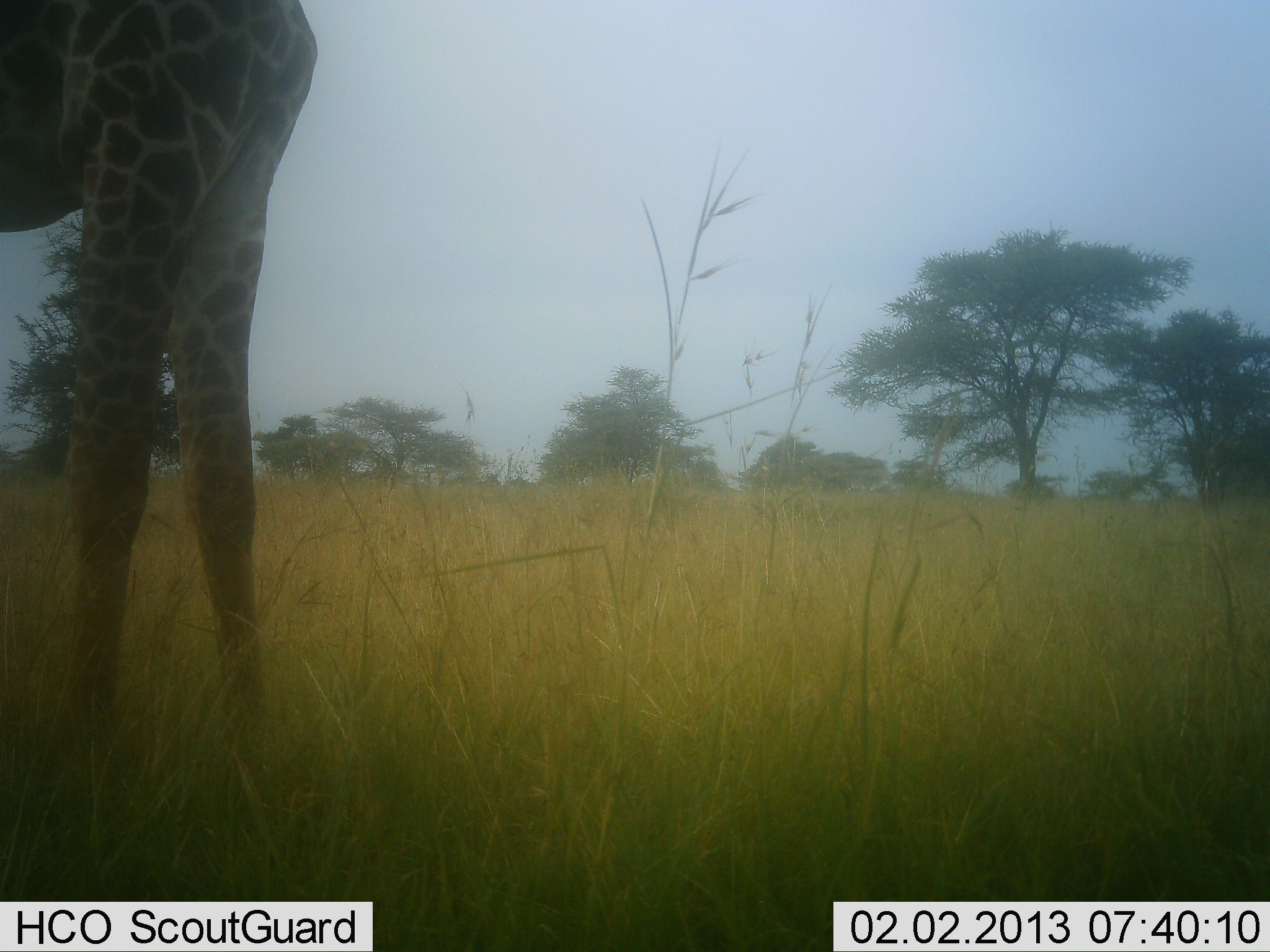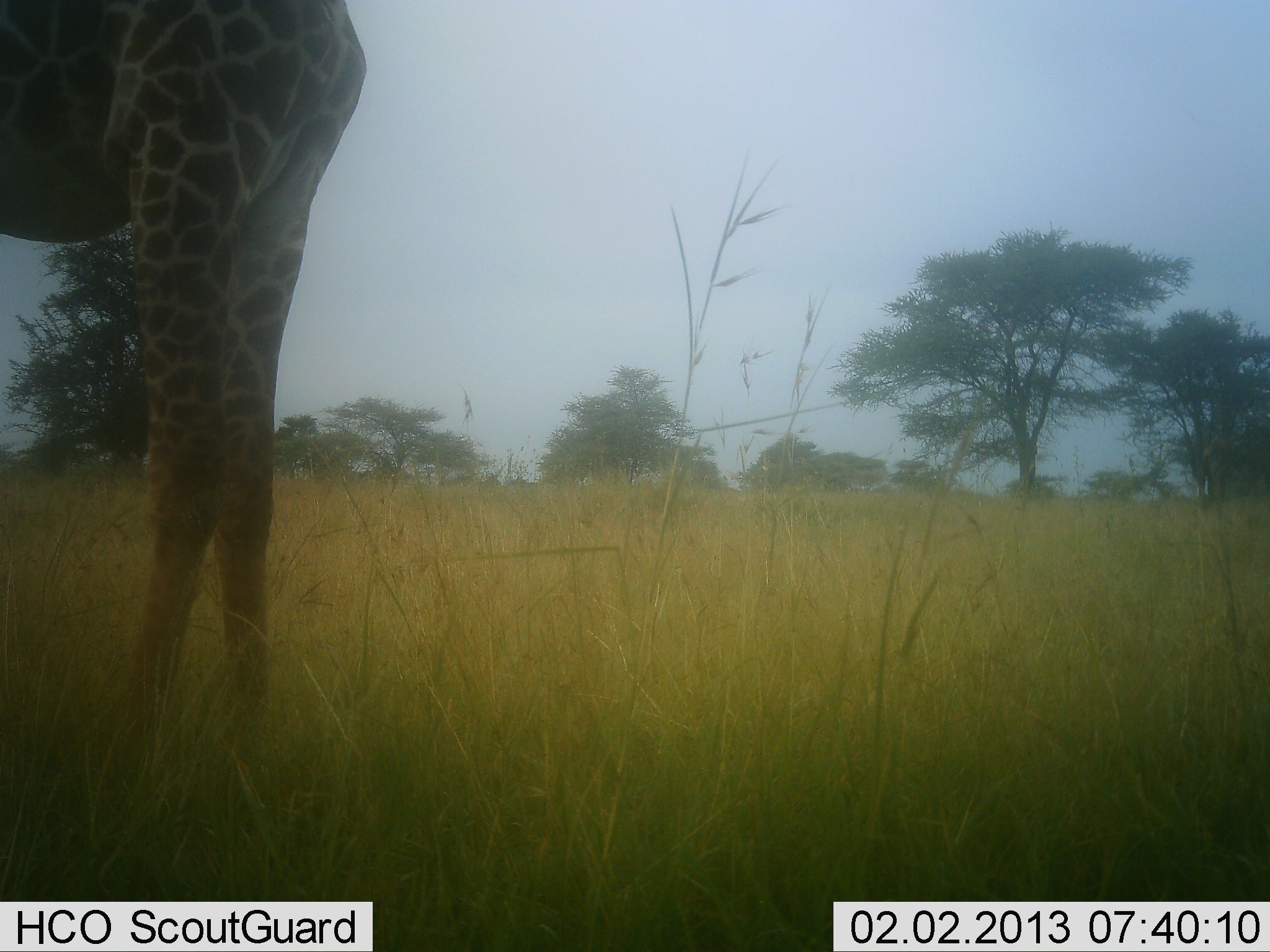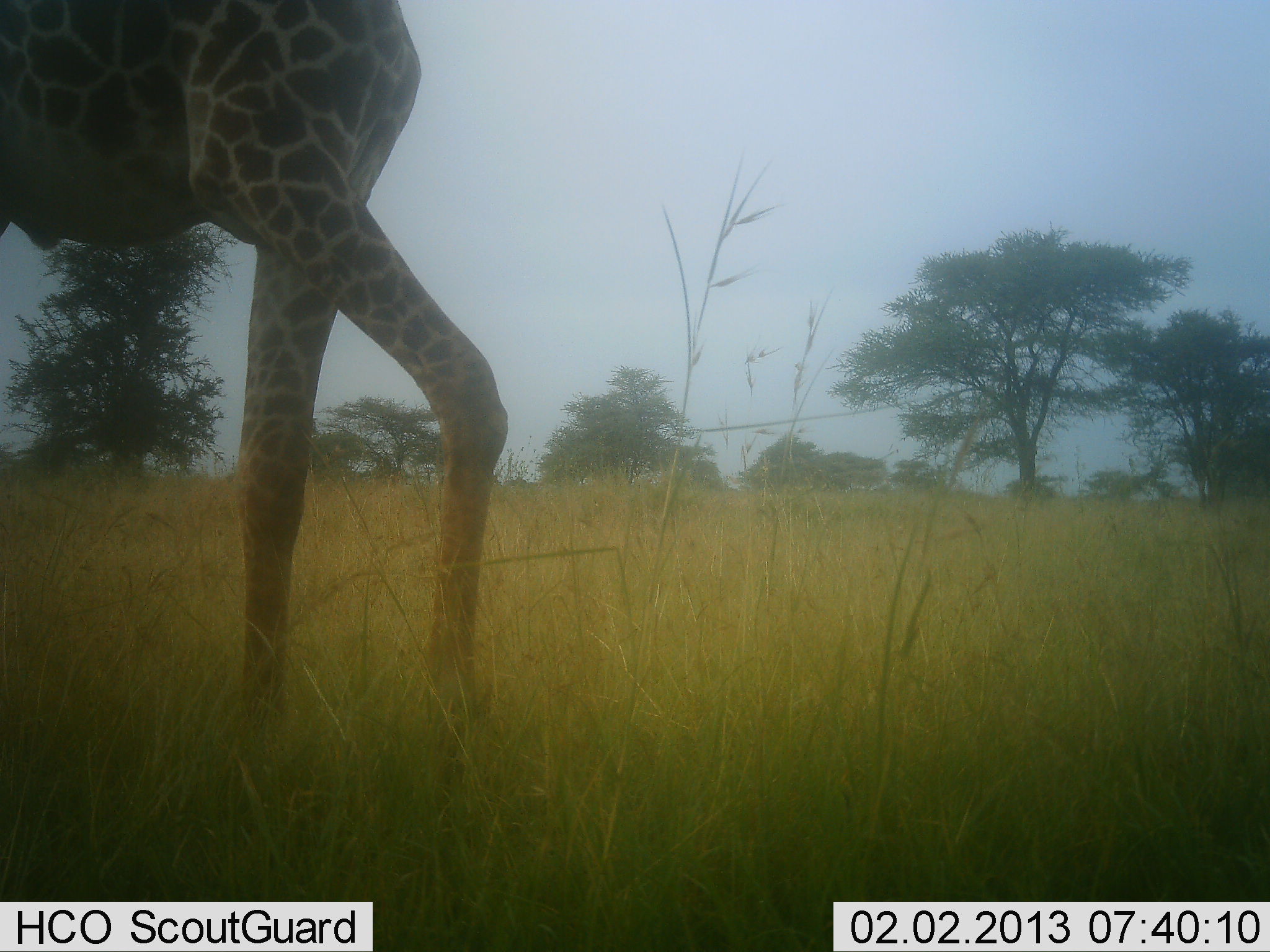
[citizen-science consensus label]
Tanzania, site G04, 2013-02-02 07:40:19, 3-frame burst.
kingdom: Animalia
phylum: Chordata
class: Mammalia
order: Artiodactyla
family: Giraffidae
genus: Giraffa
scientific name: Giraffa camelopardalis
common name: giraffe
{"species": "giraffe (Giraffa camelopardalis)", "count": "1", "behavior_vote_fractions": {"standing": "46%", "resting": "0%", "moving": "54%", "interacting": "0%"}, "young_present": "0%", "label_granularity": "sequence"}